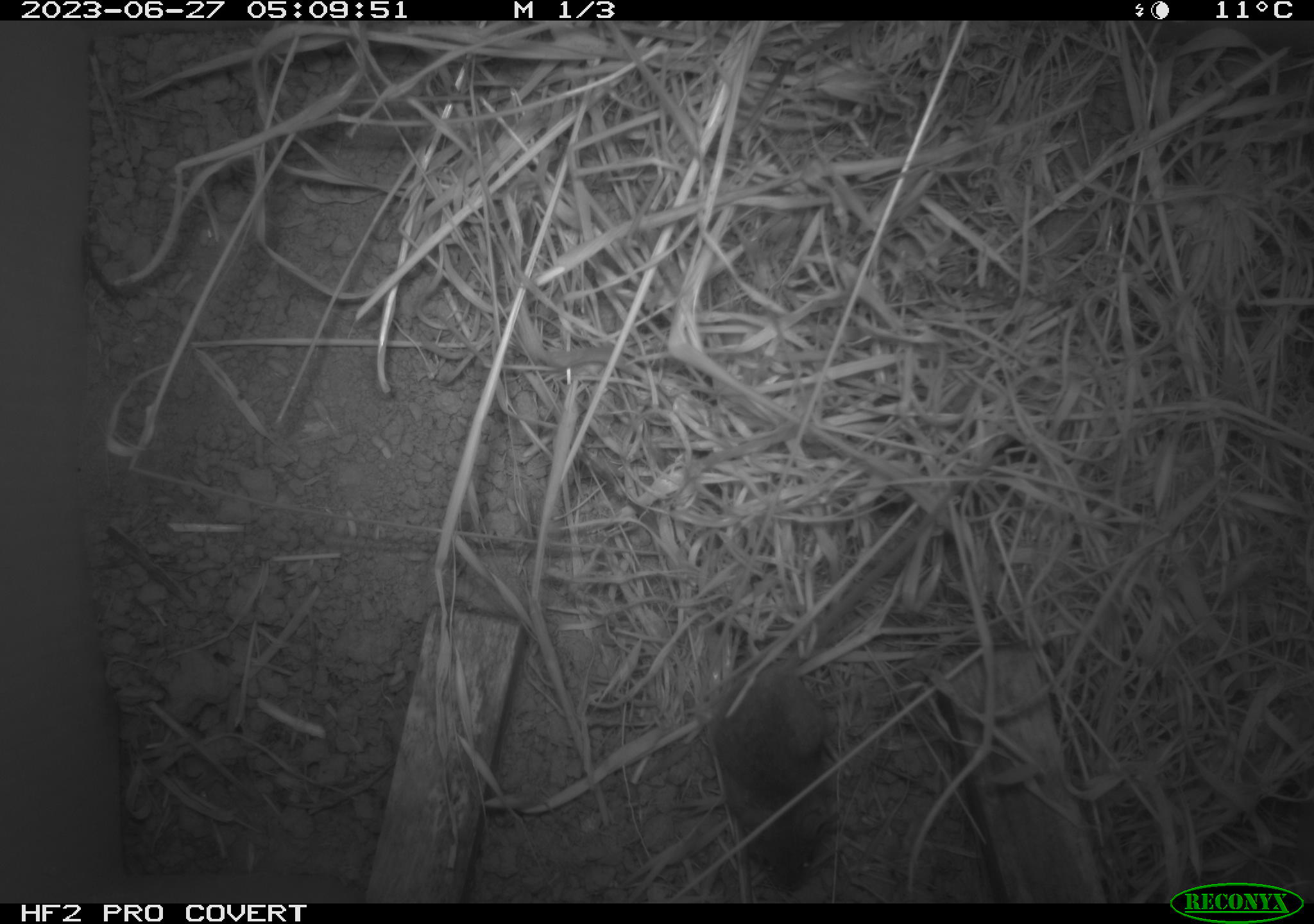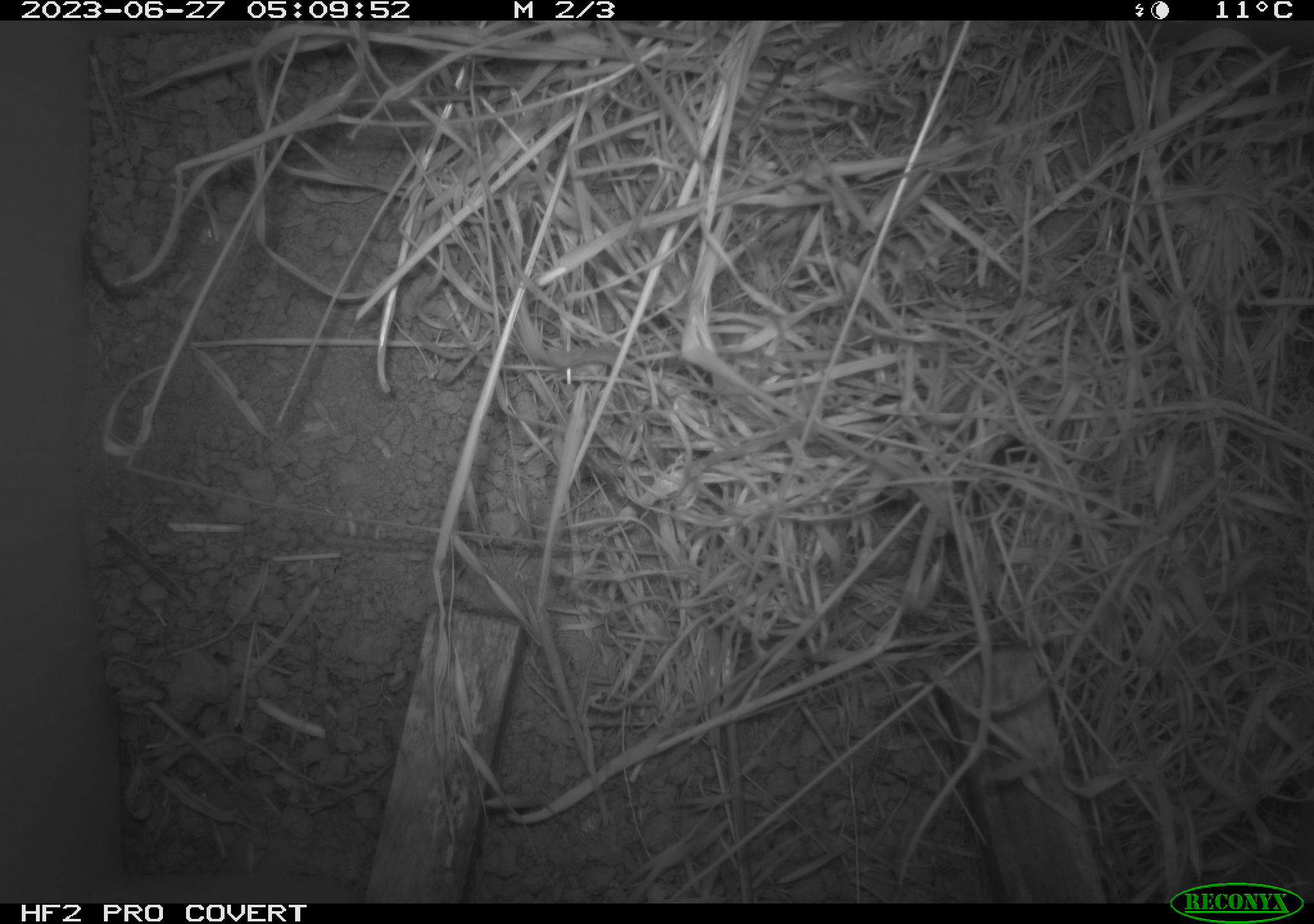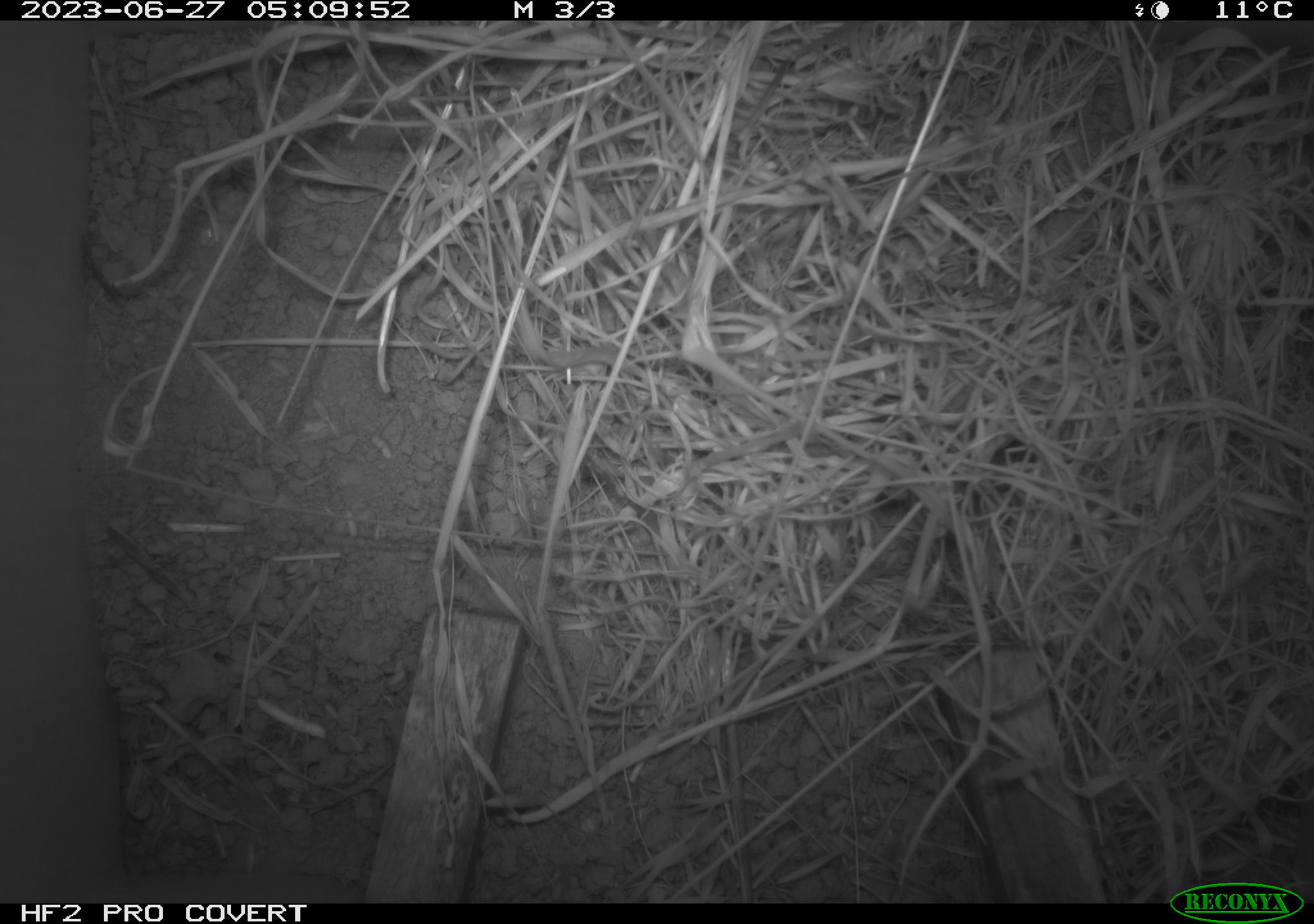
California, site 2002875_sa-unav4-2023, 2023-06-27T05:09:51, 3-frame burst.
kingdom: Animalia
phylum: Chordata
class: Mammalia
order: Rodentia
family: Cricetidae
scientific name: Arvicolinae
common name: voles, lemmings, and muskrats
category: arvicolinae subfamily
Arvicolinae subfamily (voles, lemmings, and muskrats) (Arvicolinae).